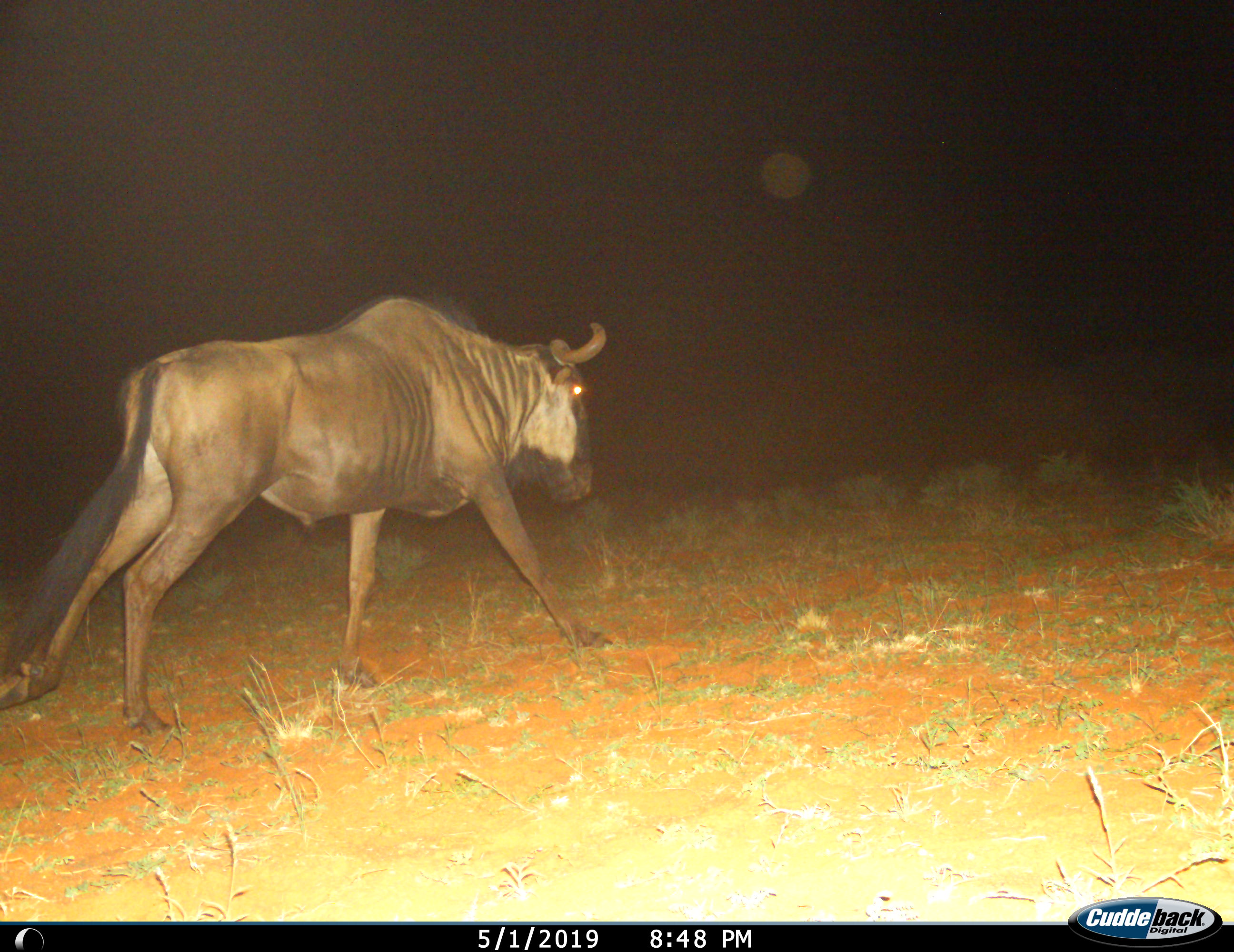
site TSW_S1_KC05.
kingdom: Animalia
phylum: Chordata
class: Mammalia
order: Artiodactyla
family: Bovidae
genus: Connochaetes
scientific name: Connochaetes taurinus taurinus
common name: blue wildebeest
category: wildebeestblue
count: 1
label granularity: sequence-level